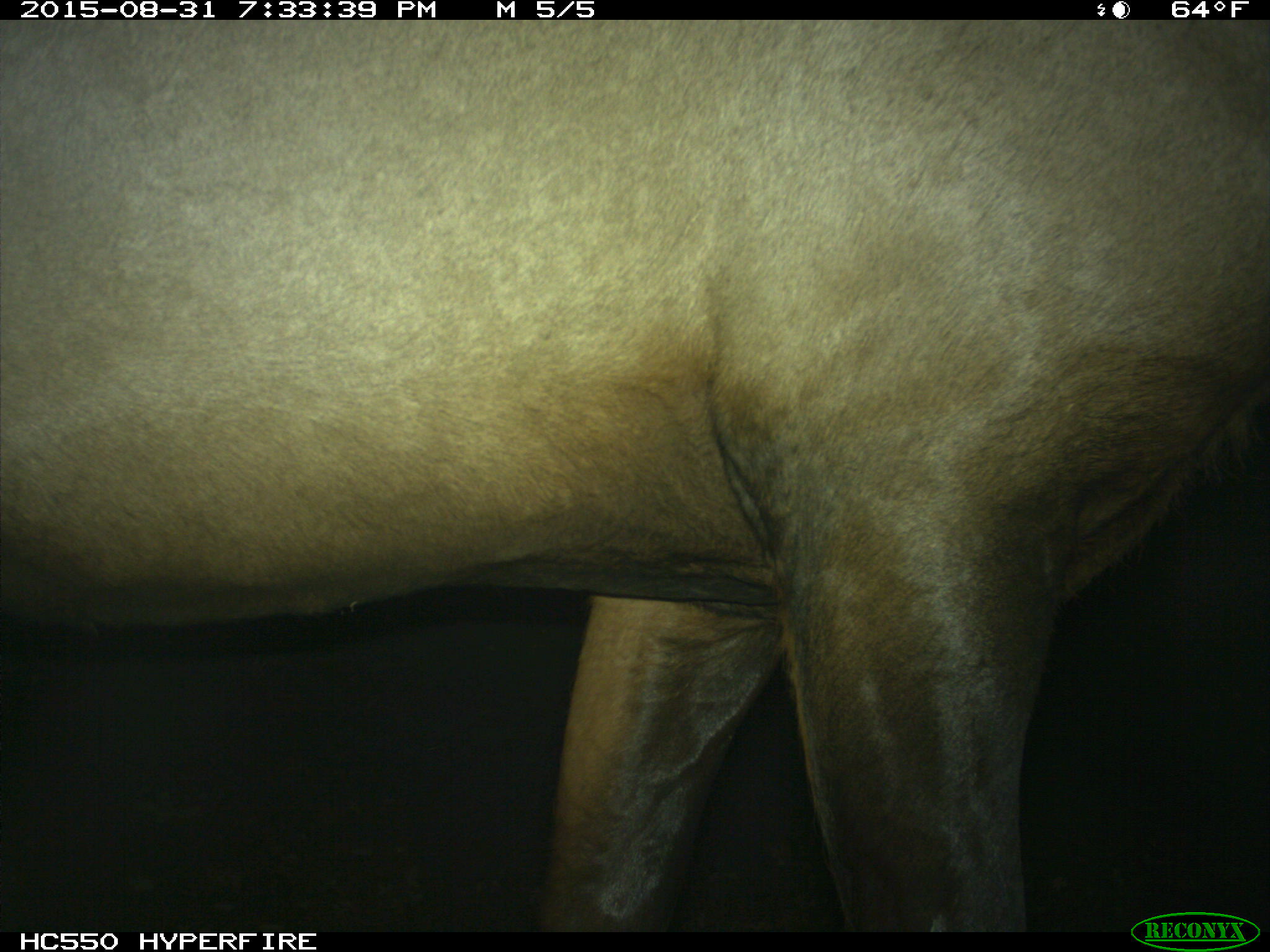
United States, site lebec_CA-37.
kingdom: Animalia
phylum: Chordata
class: Mammalia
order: Artiodactyla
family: Cervidae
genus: Cervus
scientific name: Cervus canadensis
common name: elk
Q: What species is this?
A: Cervus canadensis (elk).